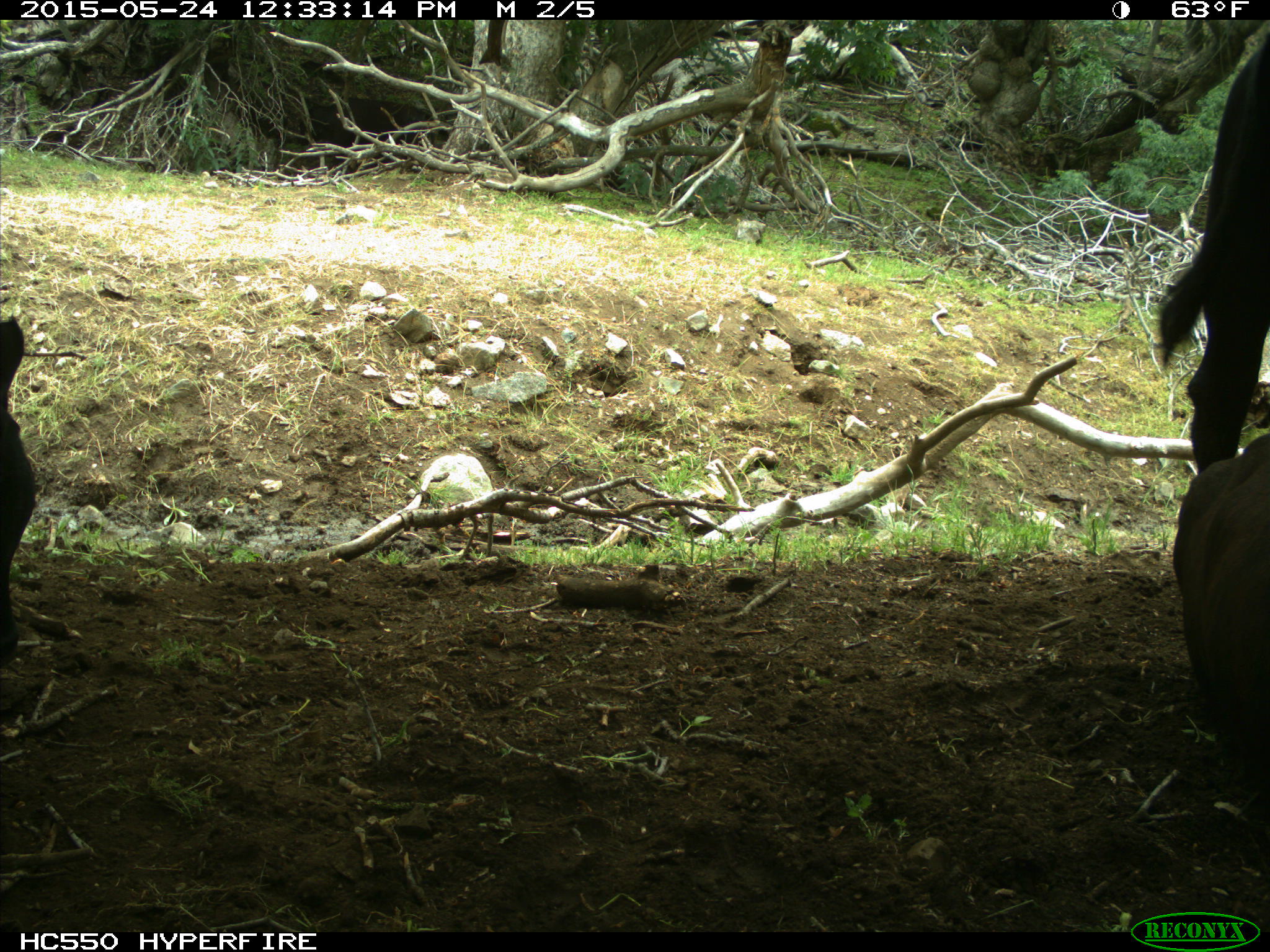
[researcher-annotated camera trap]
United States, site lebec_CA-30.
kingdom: Animalia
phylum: Chordata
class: Mammalia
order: Artiodactyla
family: Bovidae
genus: Bos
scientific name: Bos taurus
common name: domestic cow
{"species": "Bos taurus (domestic cow)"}